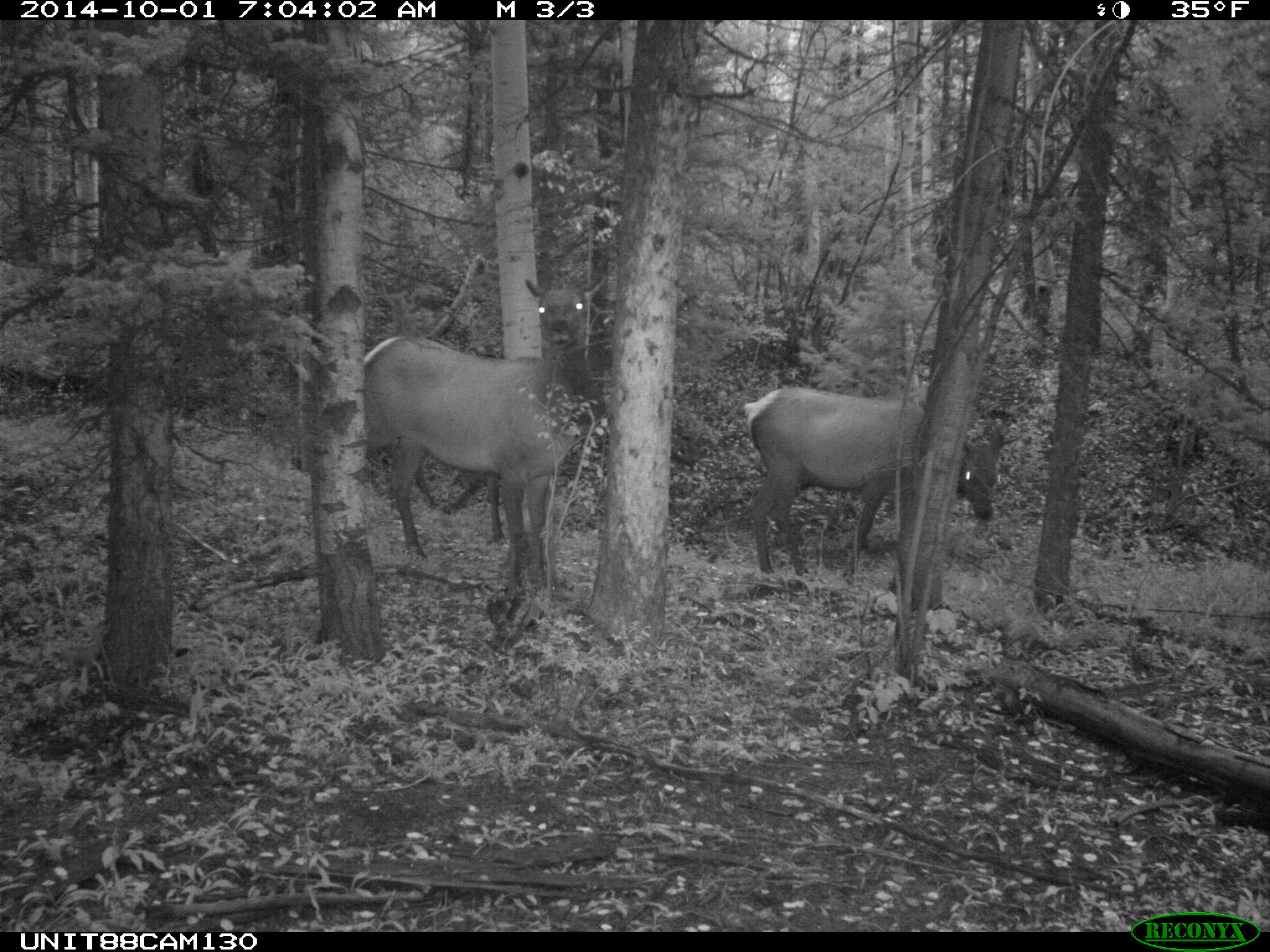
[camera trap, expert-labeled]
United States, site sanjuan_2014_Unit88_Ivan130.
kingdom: Animalia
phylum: Chordata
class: Mammalia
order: Artiodactyla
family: Cervidae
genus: Cervus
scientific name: Cervus elaphus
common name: red deer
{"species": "Cervus elaphus (red deer)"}